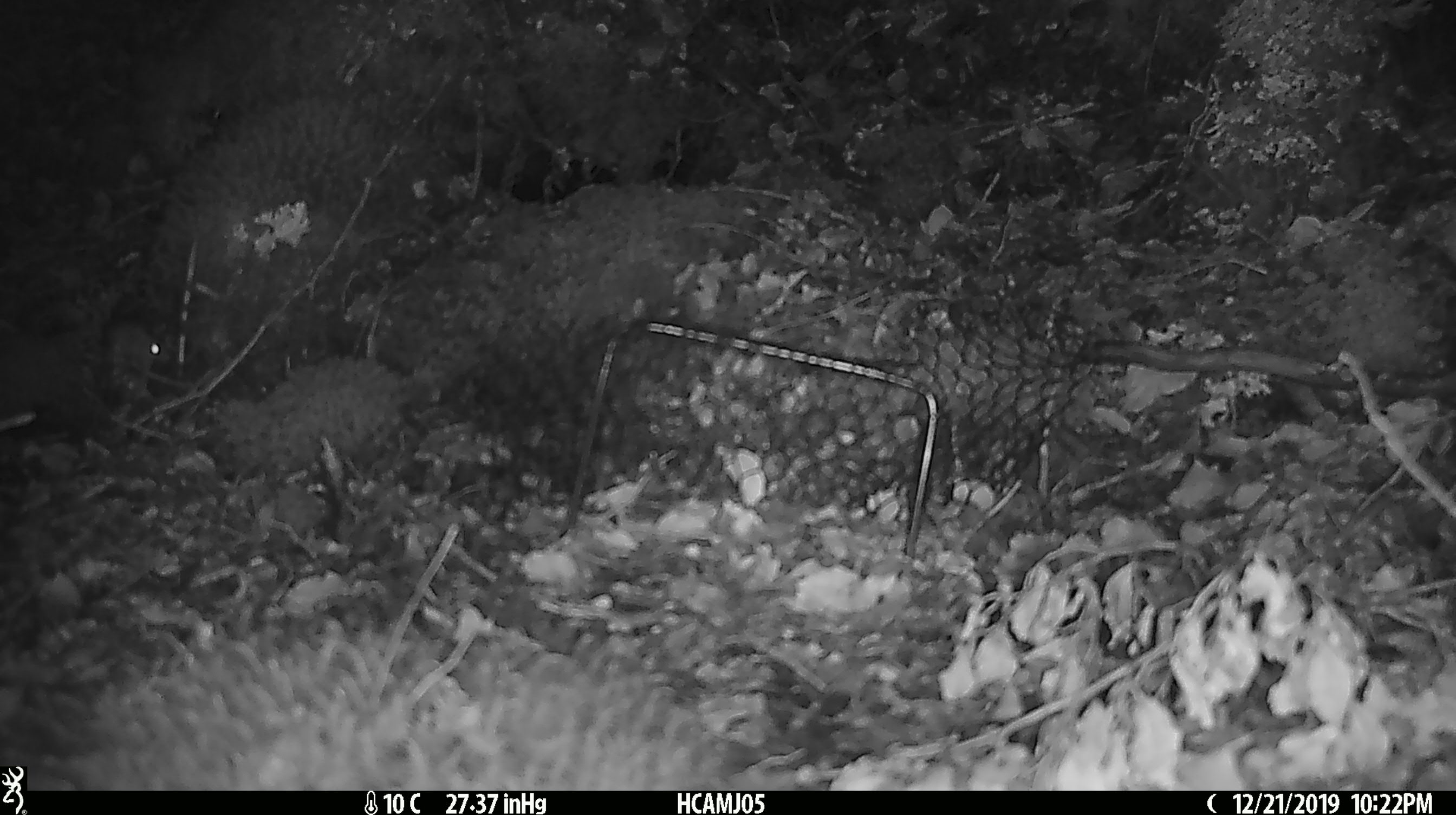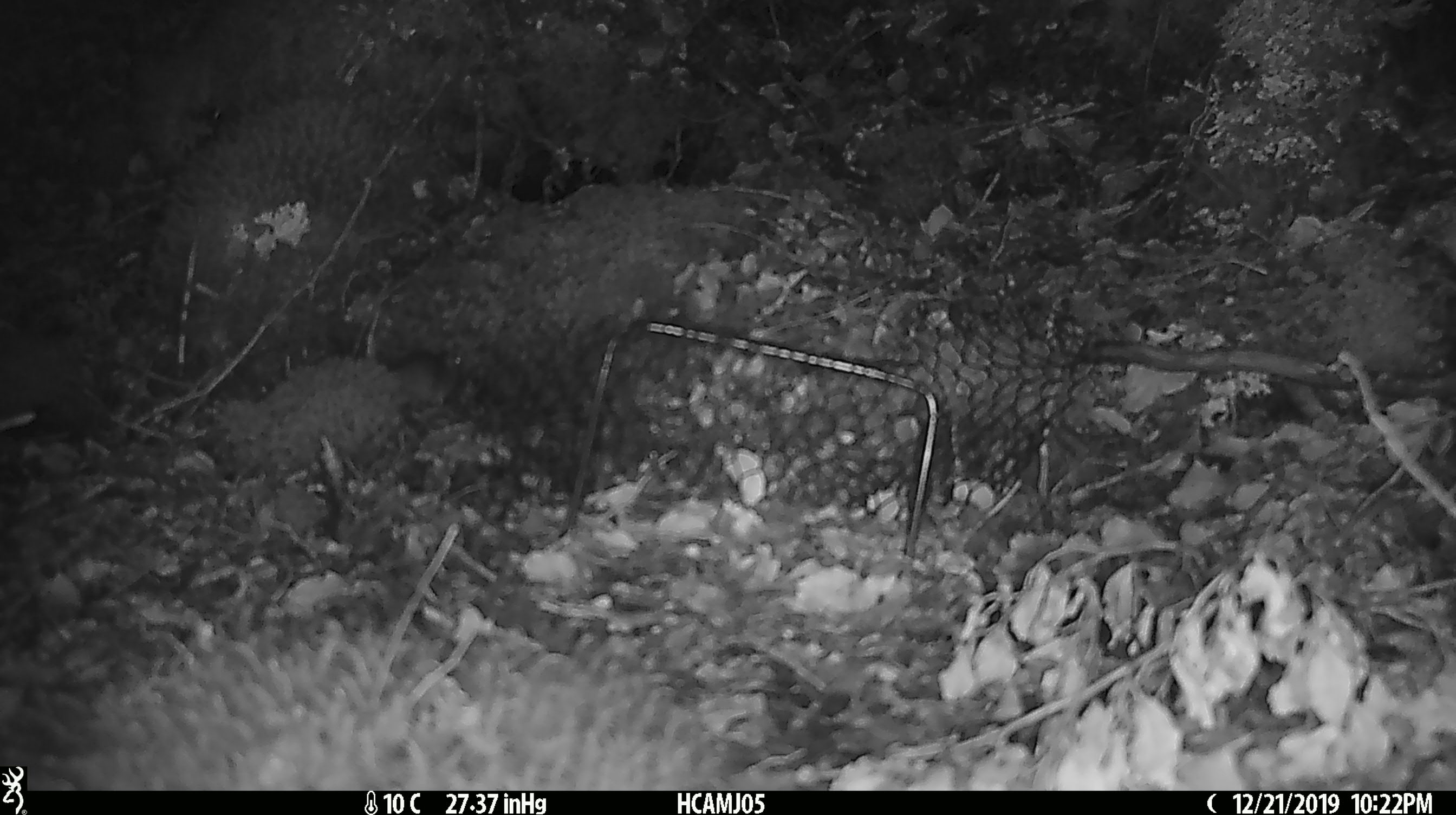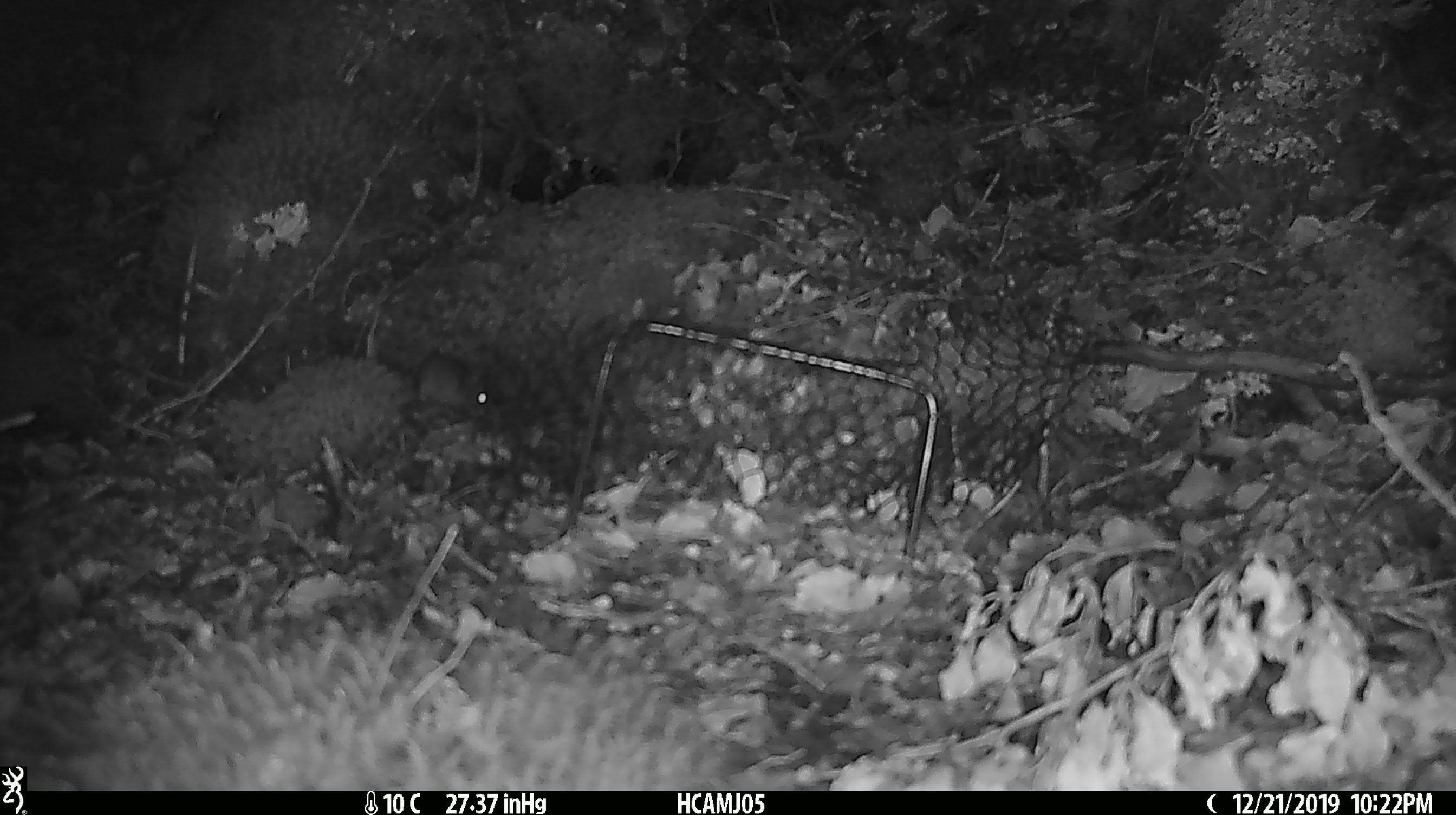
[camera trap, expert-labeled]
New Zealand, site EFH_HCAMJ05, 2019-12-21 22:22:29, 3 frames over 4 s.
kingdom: Animalia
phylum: Chordata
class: Mammalia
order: Rodentia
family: Muridae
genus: Mus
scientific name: Mus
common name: mouse